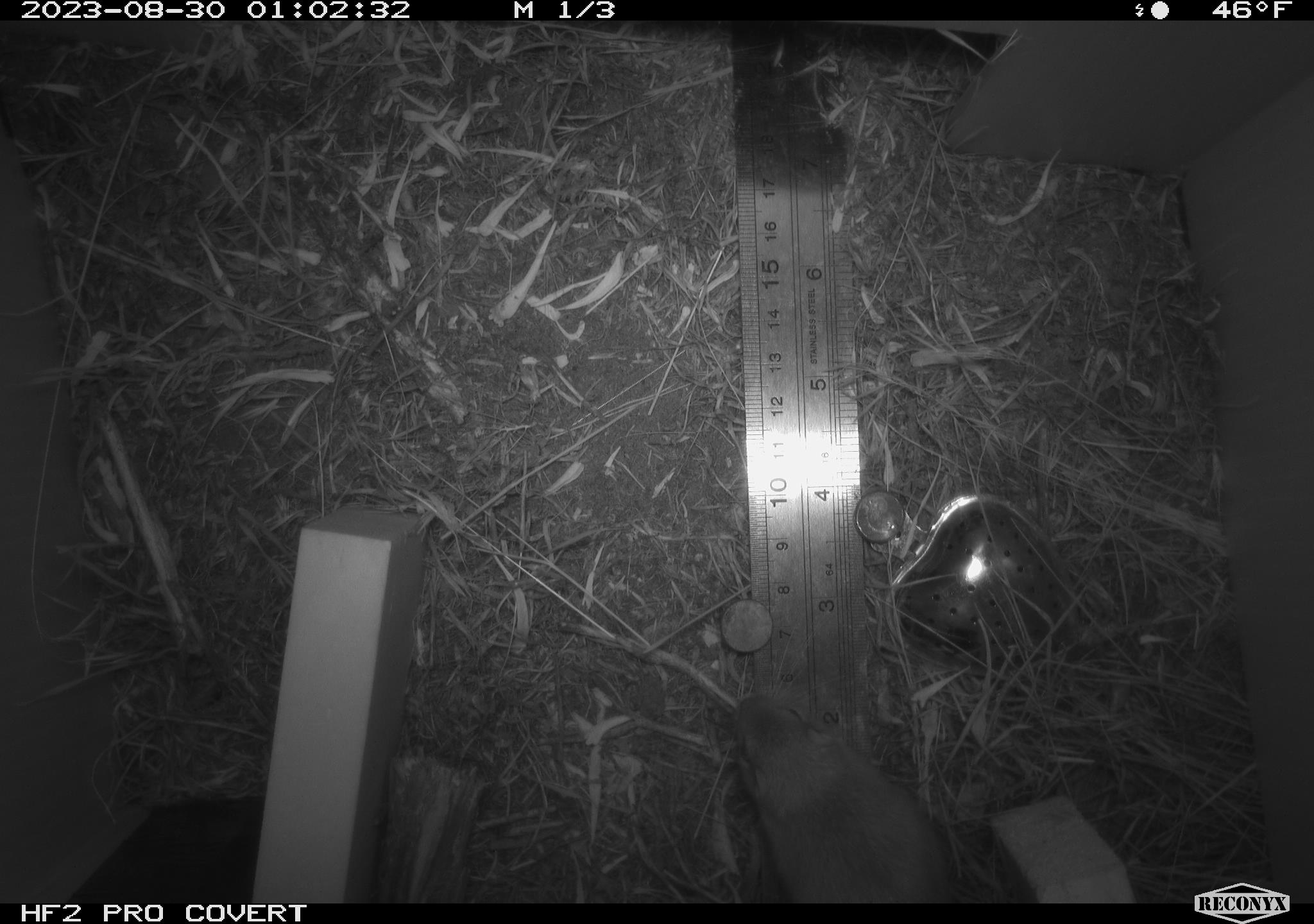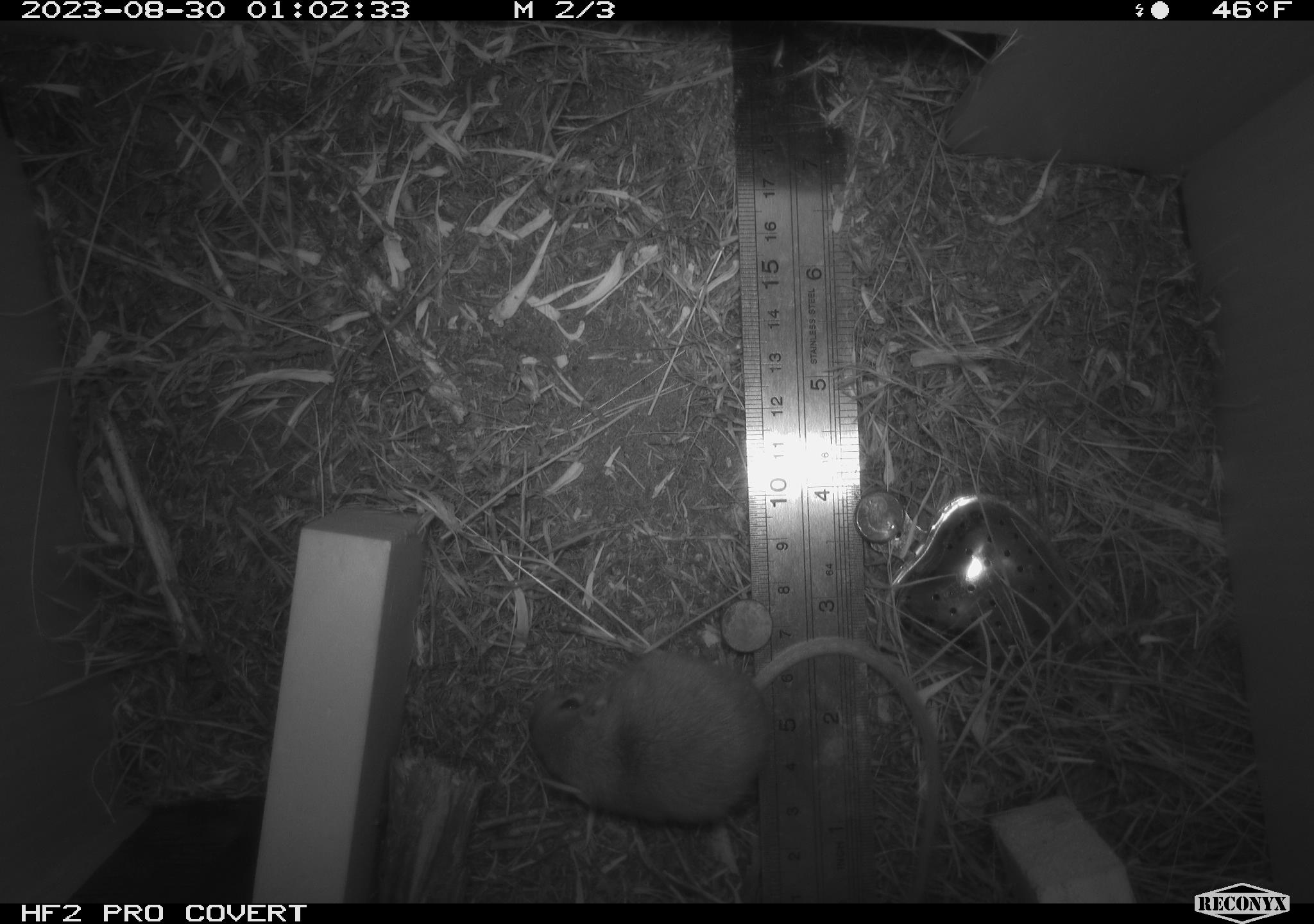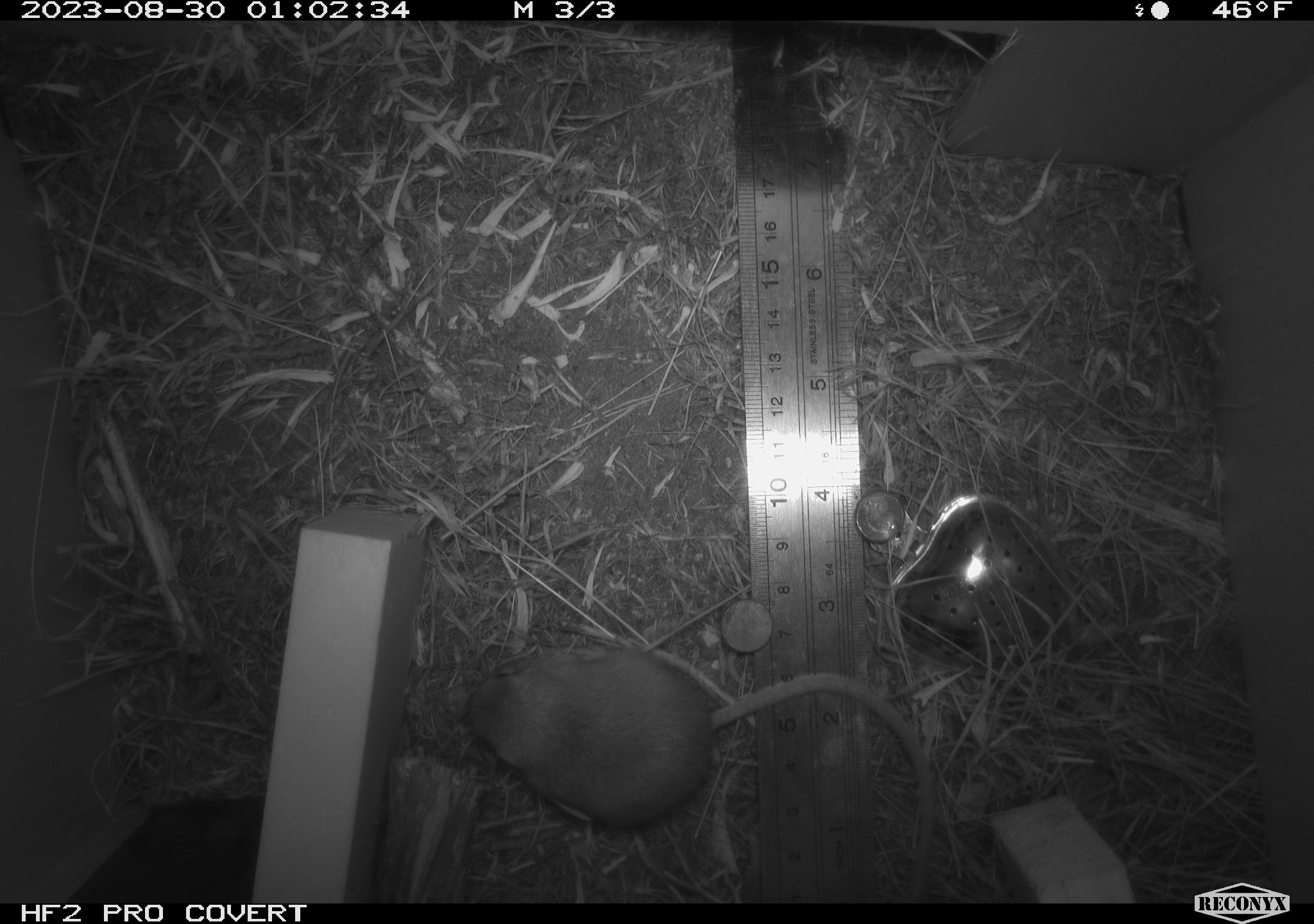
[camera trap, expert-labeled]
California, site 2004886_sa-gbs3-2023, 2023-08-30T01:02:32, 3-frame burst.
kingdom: Animalia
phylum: Chordata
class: Mammalia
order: Rodentia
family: Heteromyidae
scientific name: Heteromyidae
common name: kangaroo rats and pocket mice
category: heteromyidae family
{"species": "heteromyidae family (kangaroo rats and pocket mice) (Heteromyidae)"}